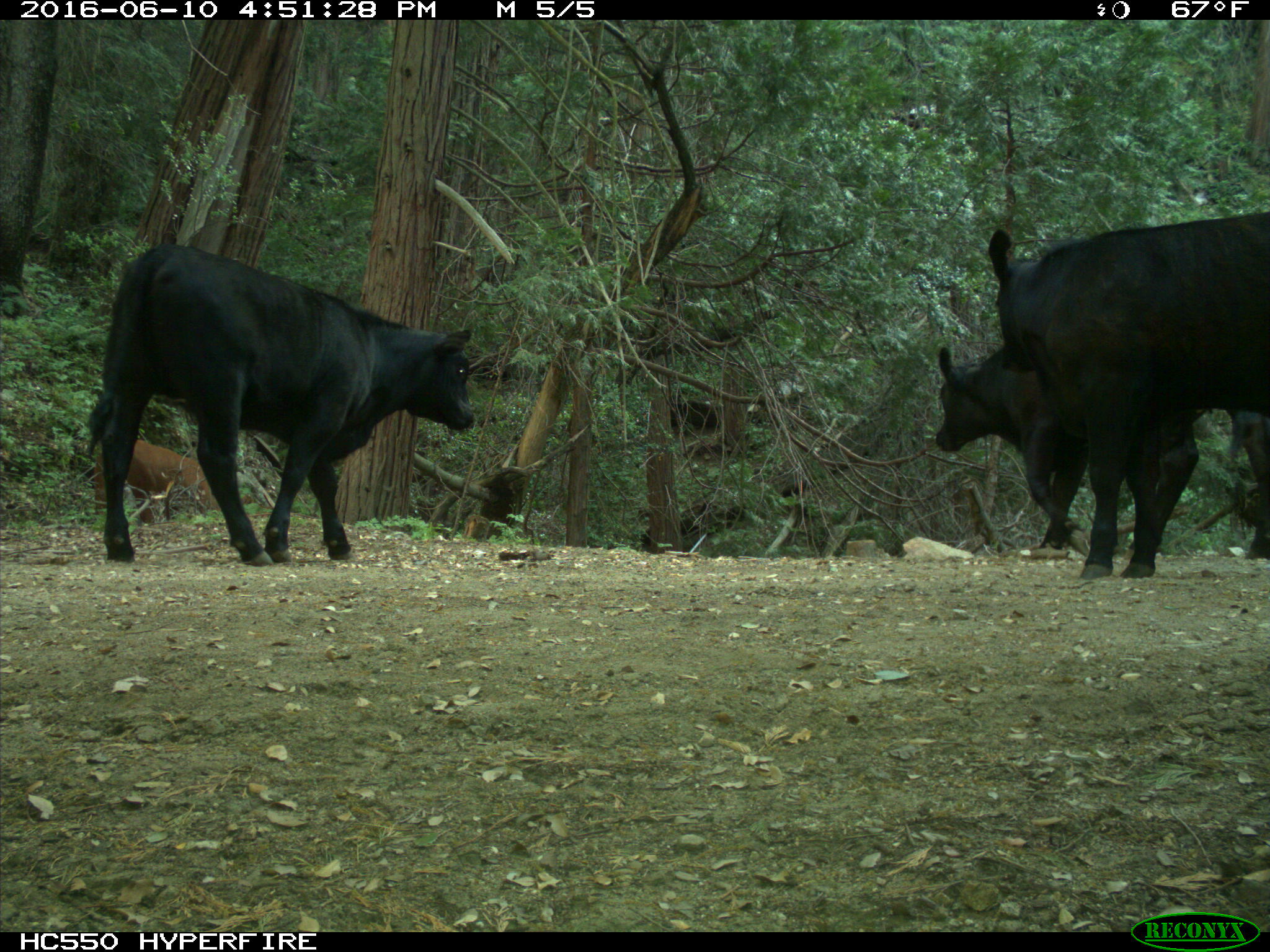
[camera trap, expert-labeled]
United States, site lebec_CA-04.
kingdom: Animalia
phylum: Chordata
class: Mammalia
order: Artiodactyla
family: Bovidae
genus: Bos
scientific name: Bos taurus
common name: domestic cow